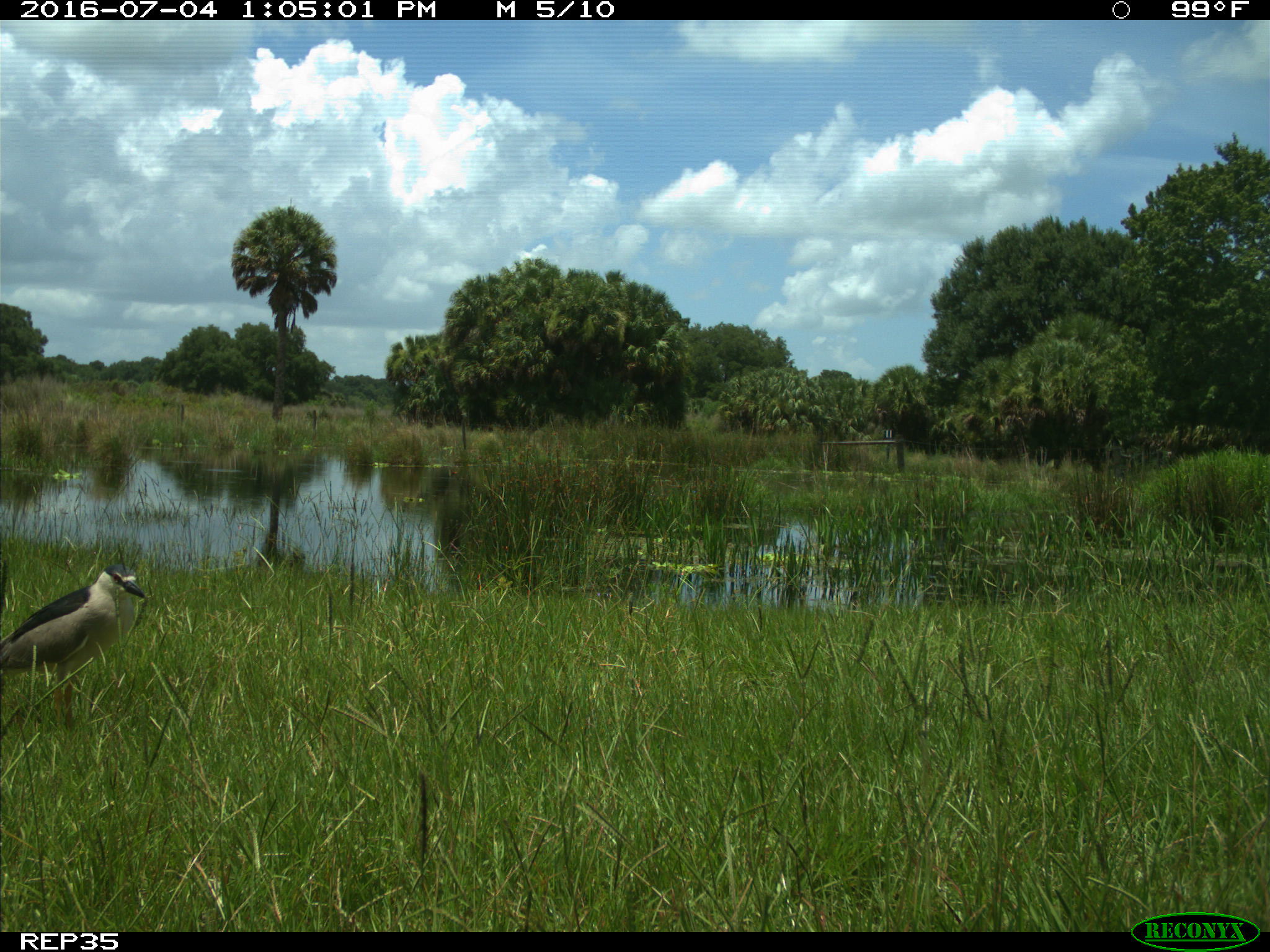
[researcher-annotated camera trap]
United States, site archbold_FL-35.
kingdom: Animalia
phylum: Chordata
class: Aves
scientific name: Aves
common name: birds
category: unidentified bird